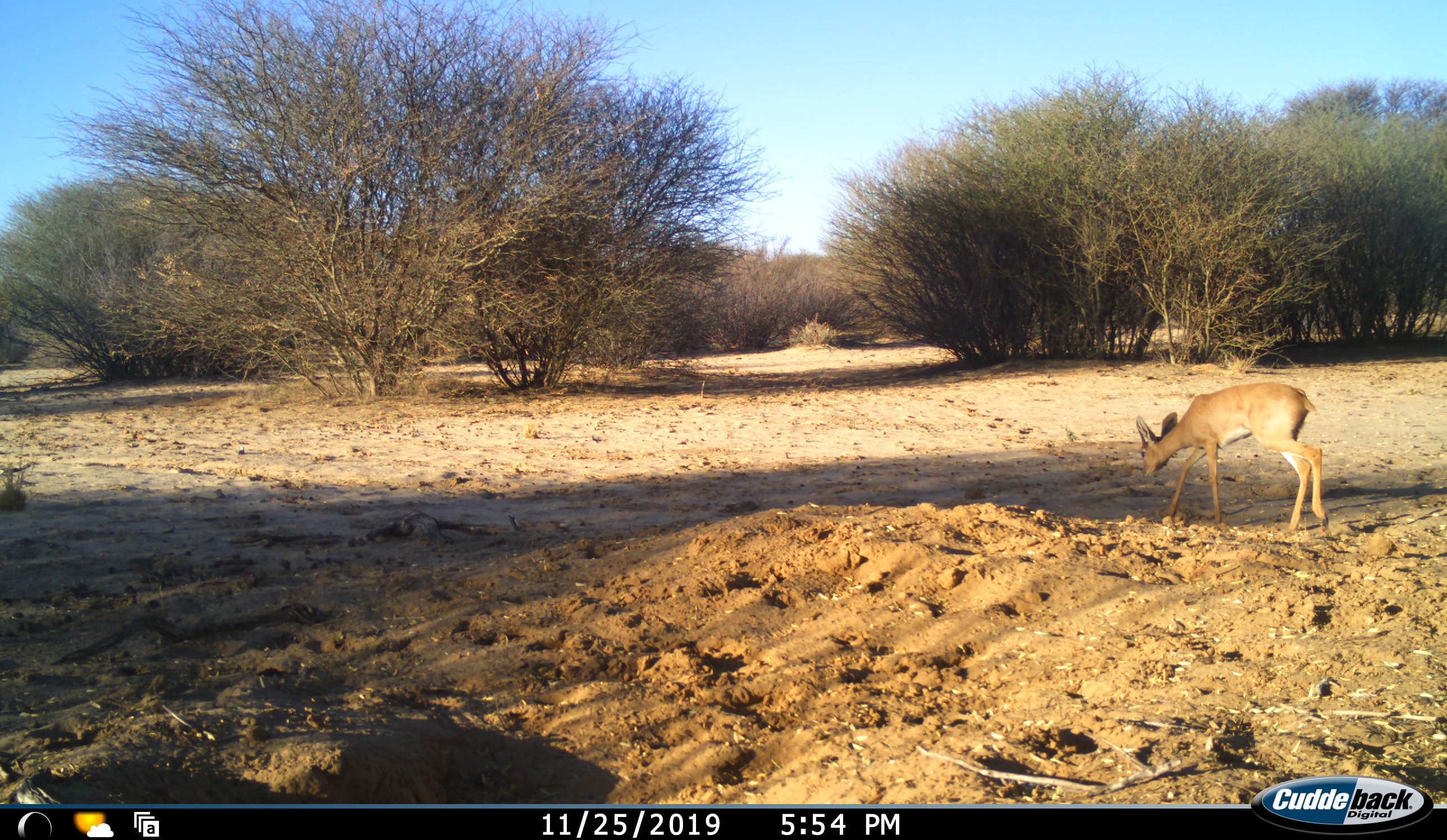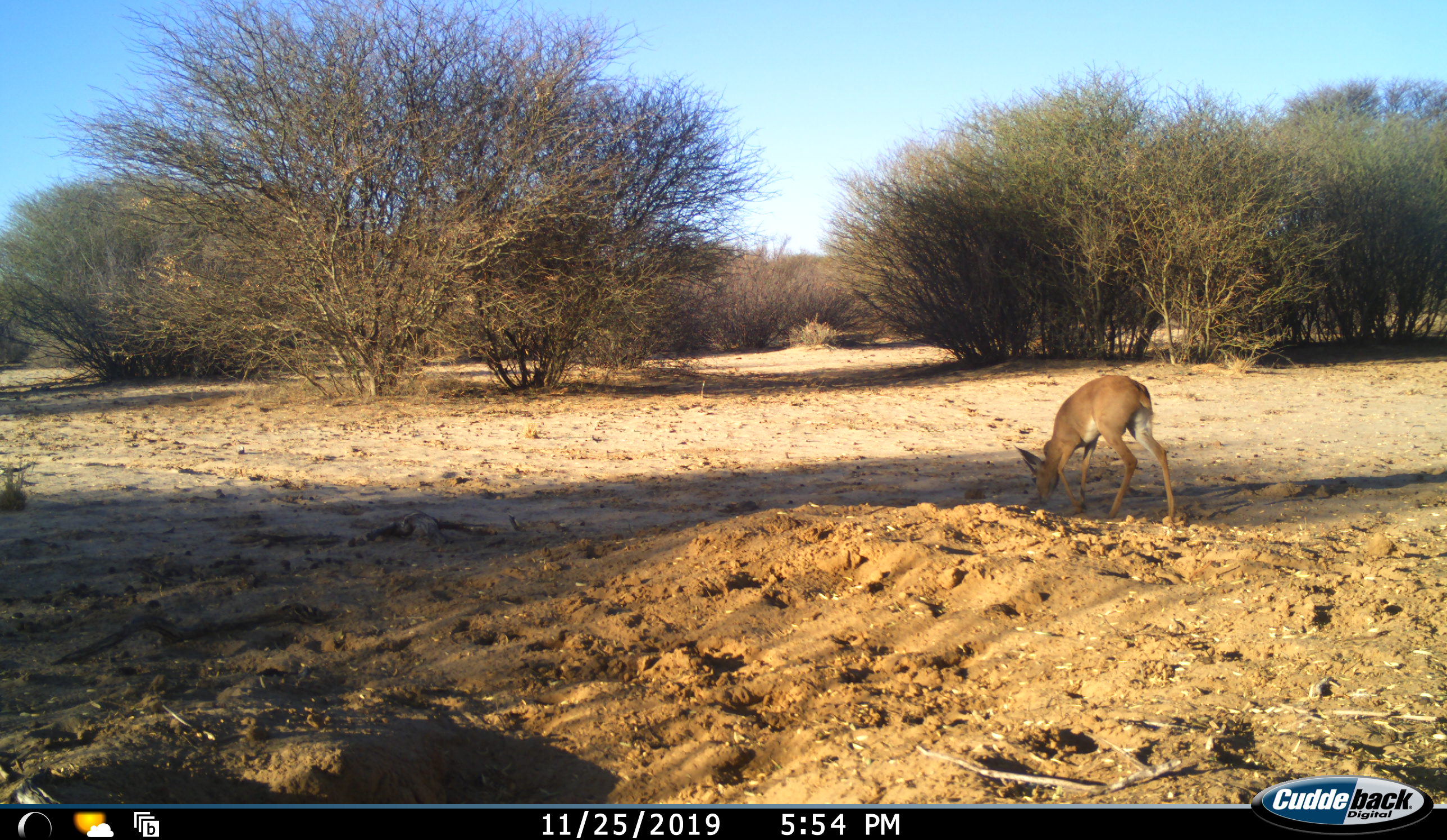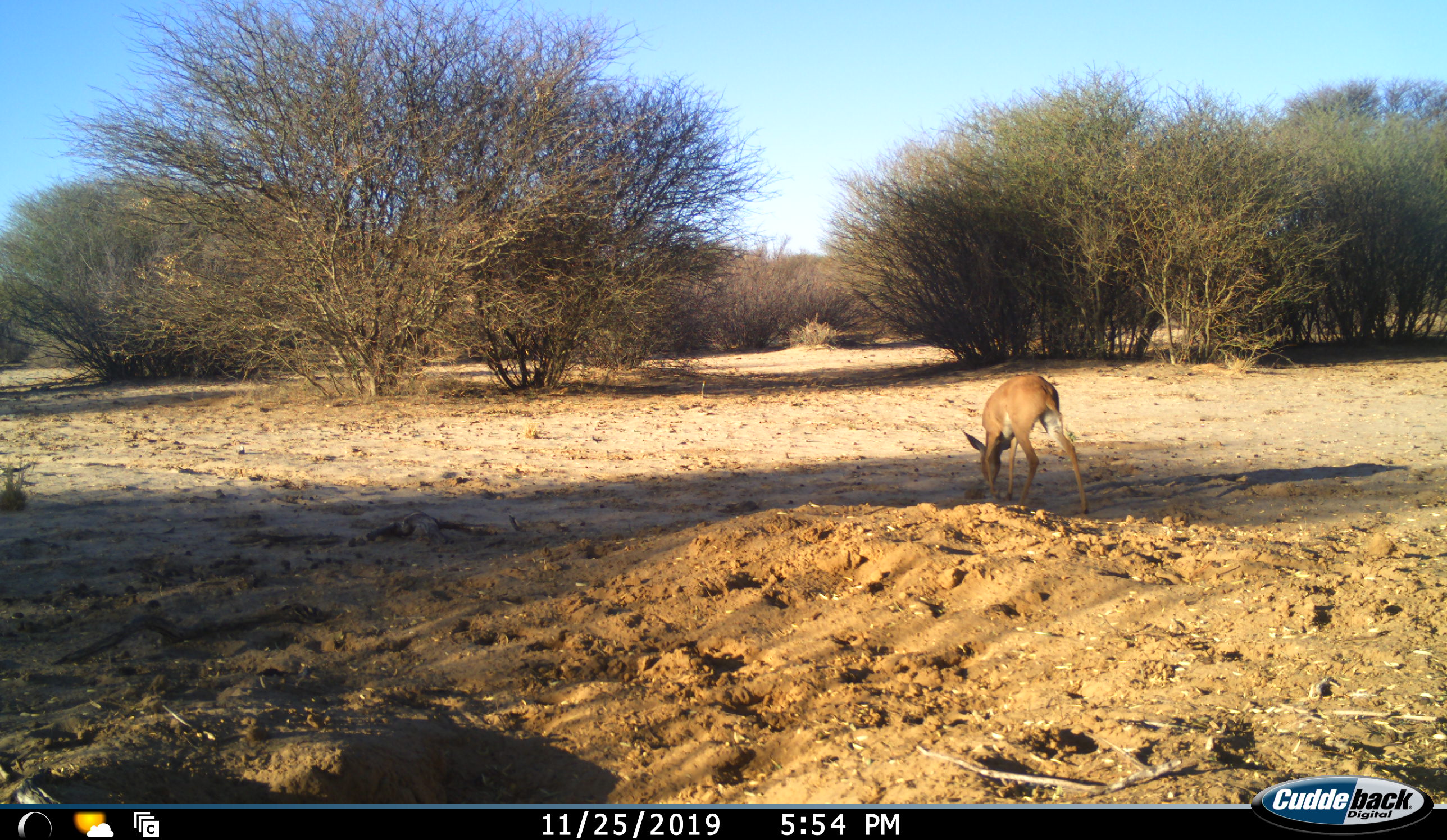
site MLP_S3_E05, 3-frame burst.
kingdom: Animalia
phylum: Chordata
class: Mammalia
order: Artiodactyla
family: Bovidae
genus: Raphicerus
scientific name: Raphicerus campestris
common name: steenbok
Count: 1.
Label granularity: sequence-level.